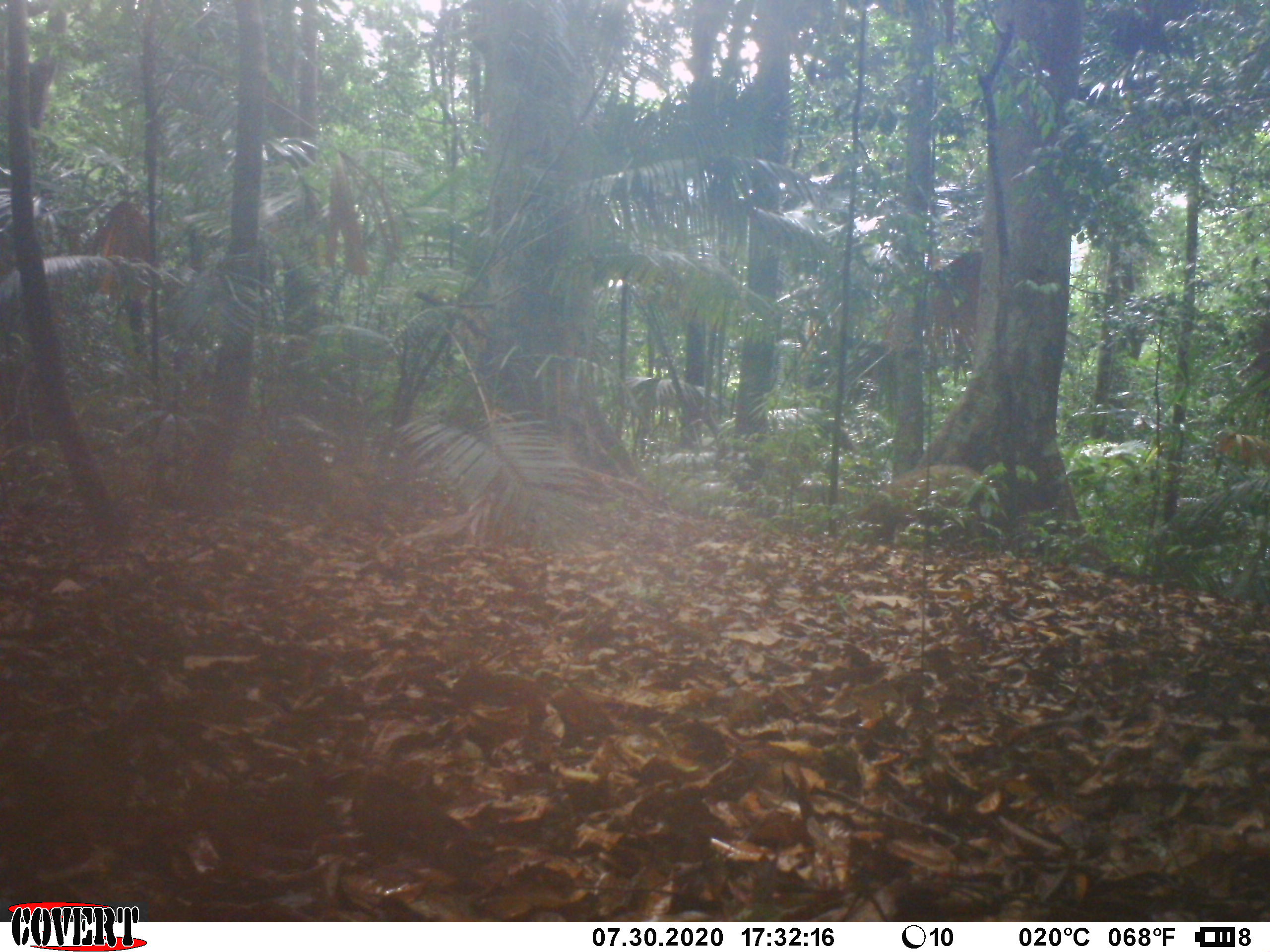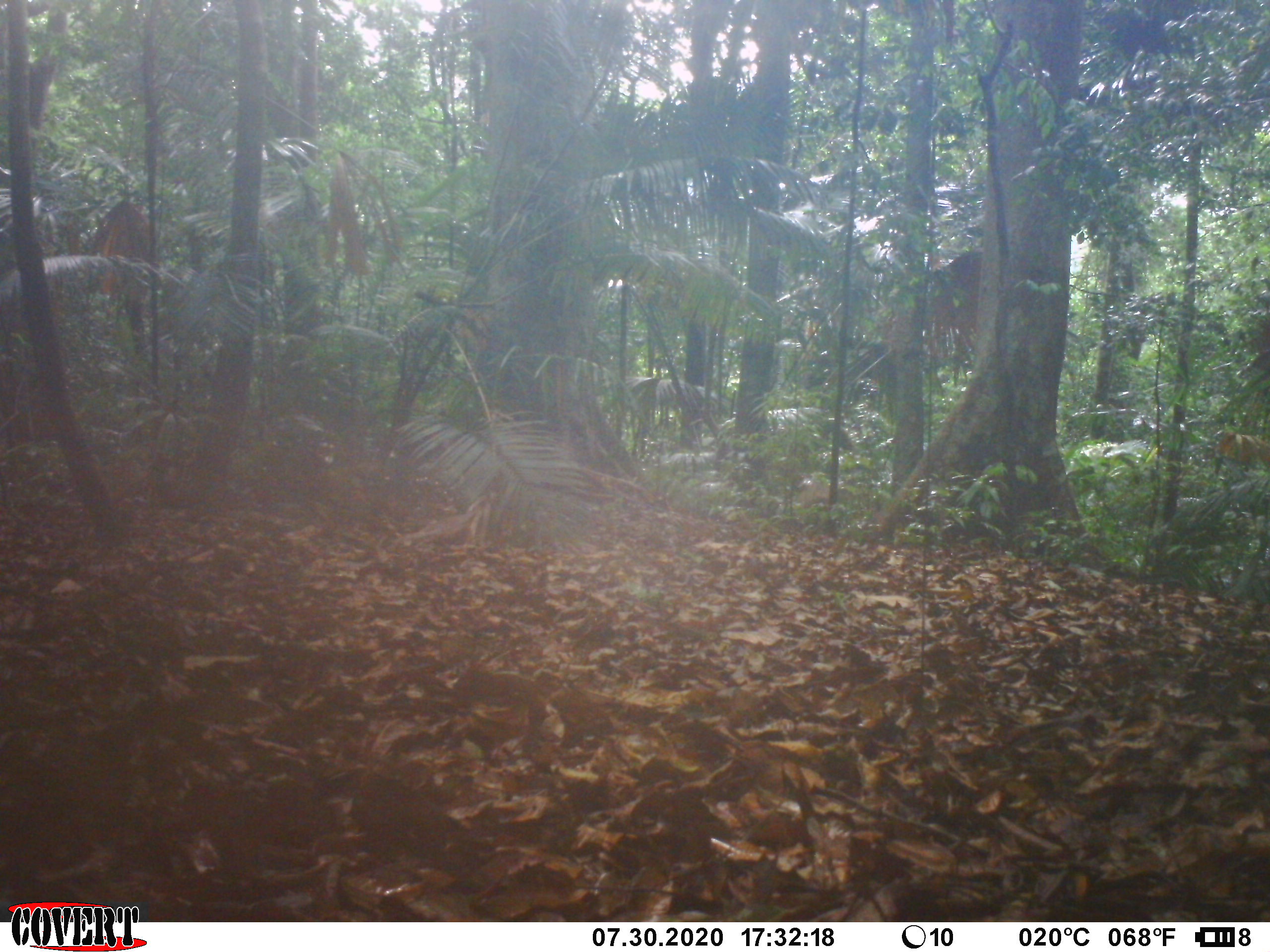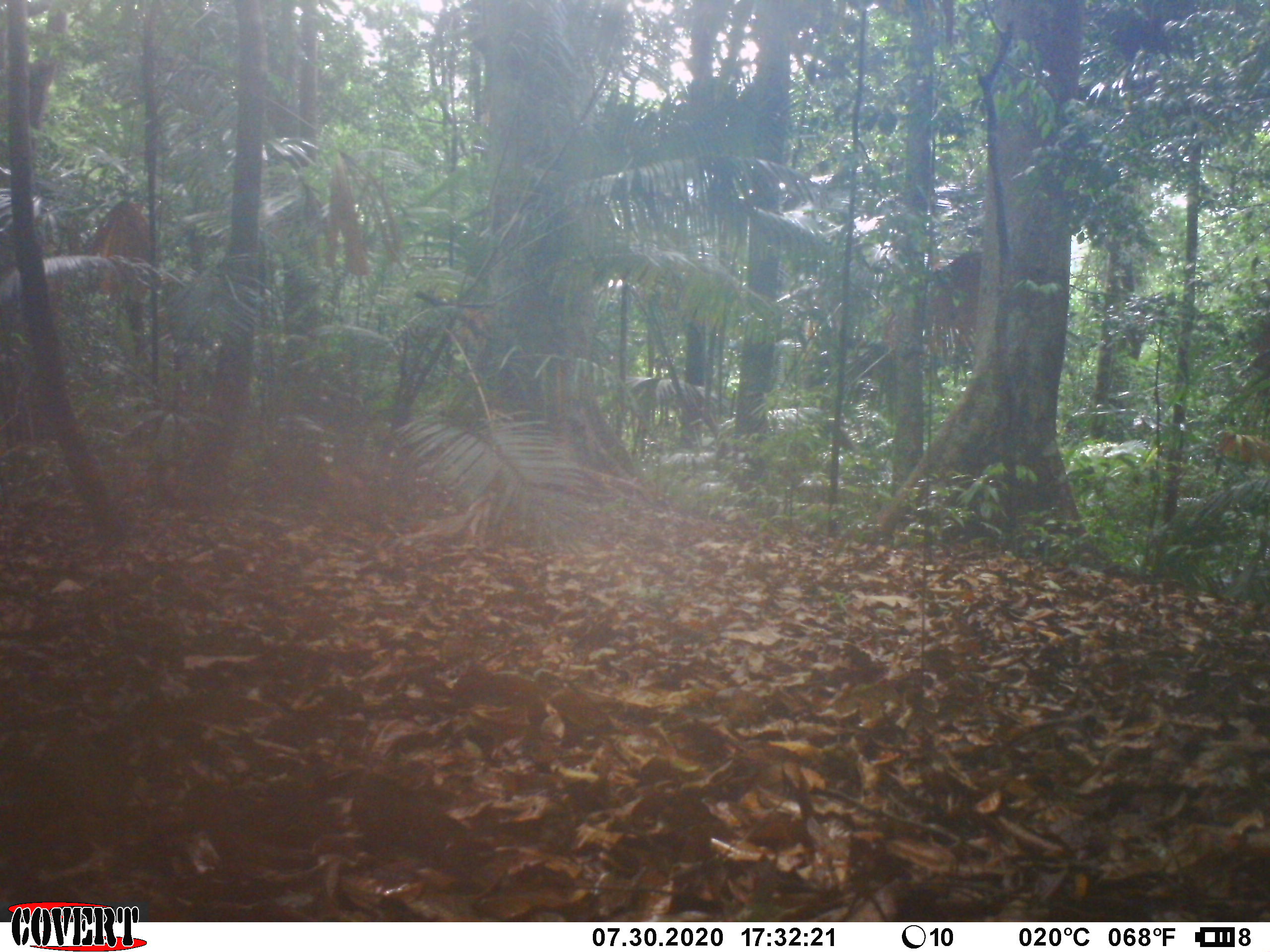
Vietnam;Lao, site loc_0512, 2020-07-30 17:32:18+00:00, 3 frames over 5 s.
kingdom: Animalia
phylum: Chordata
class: Mammalia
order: Artiodactyla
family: Suidae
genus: Sus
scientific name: Sus scrofa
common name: eurasian wild pig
Eurasian wild pig (Sus scrofa). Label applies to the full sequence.